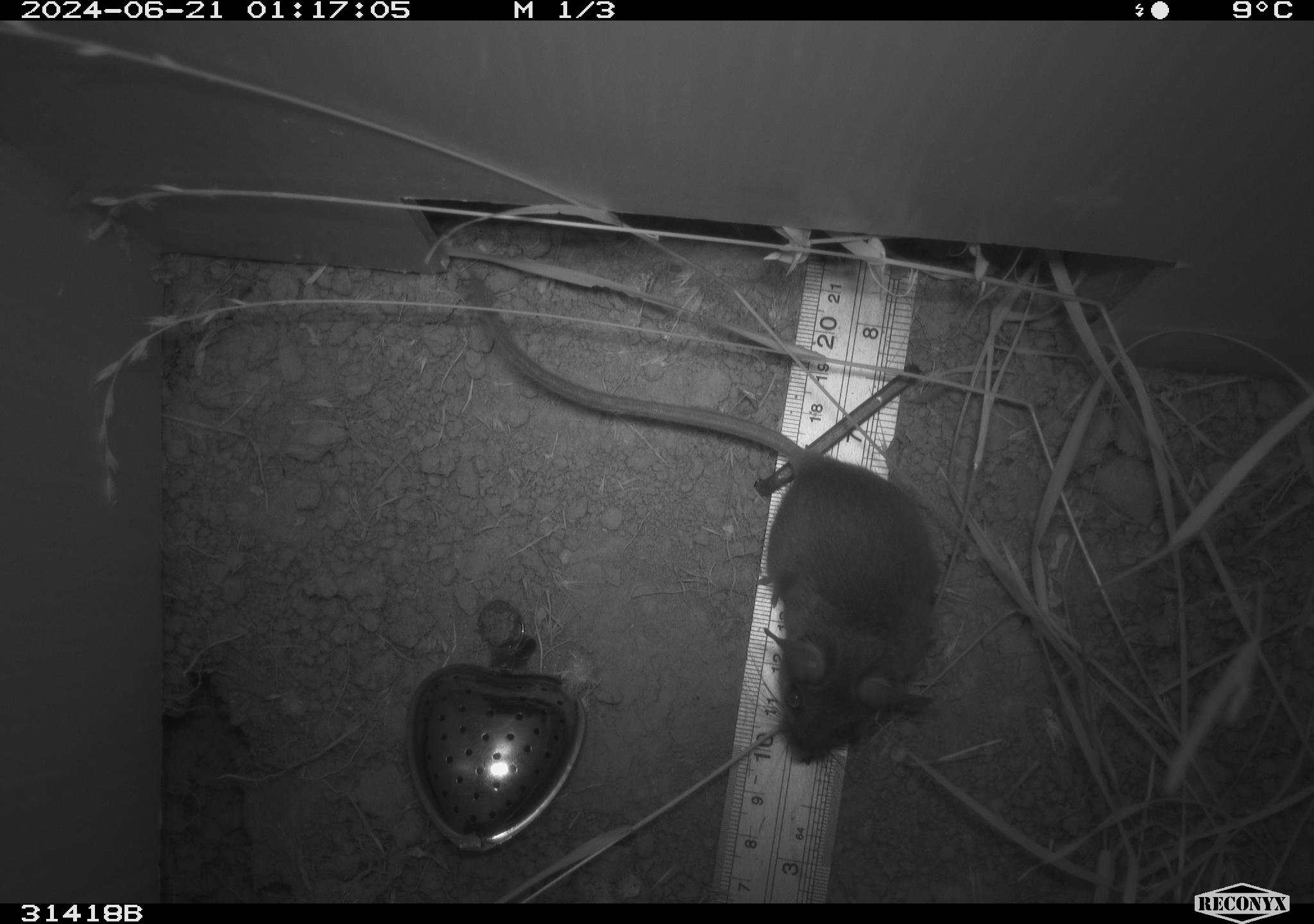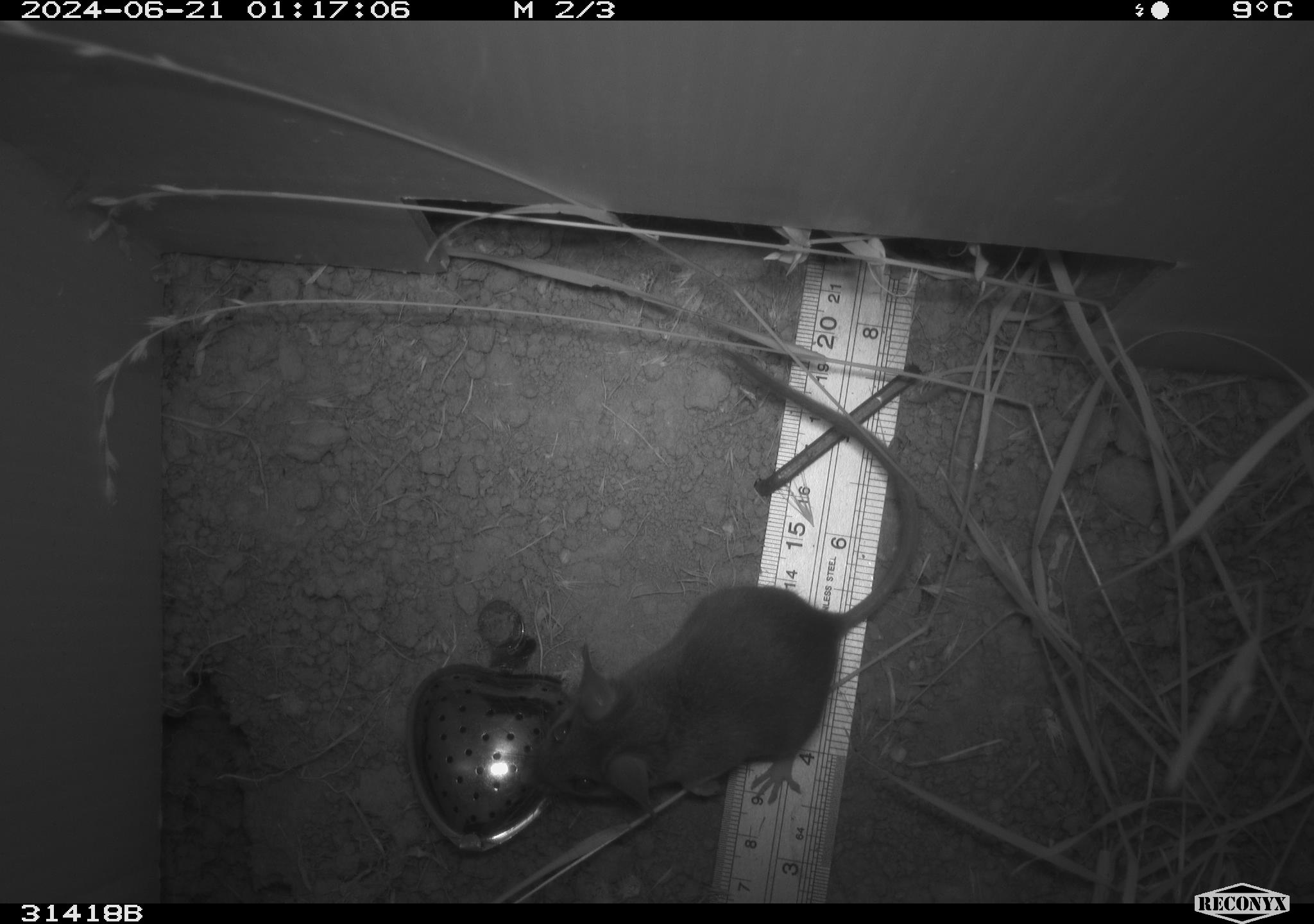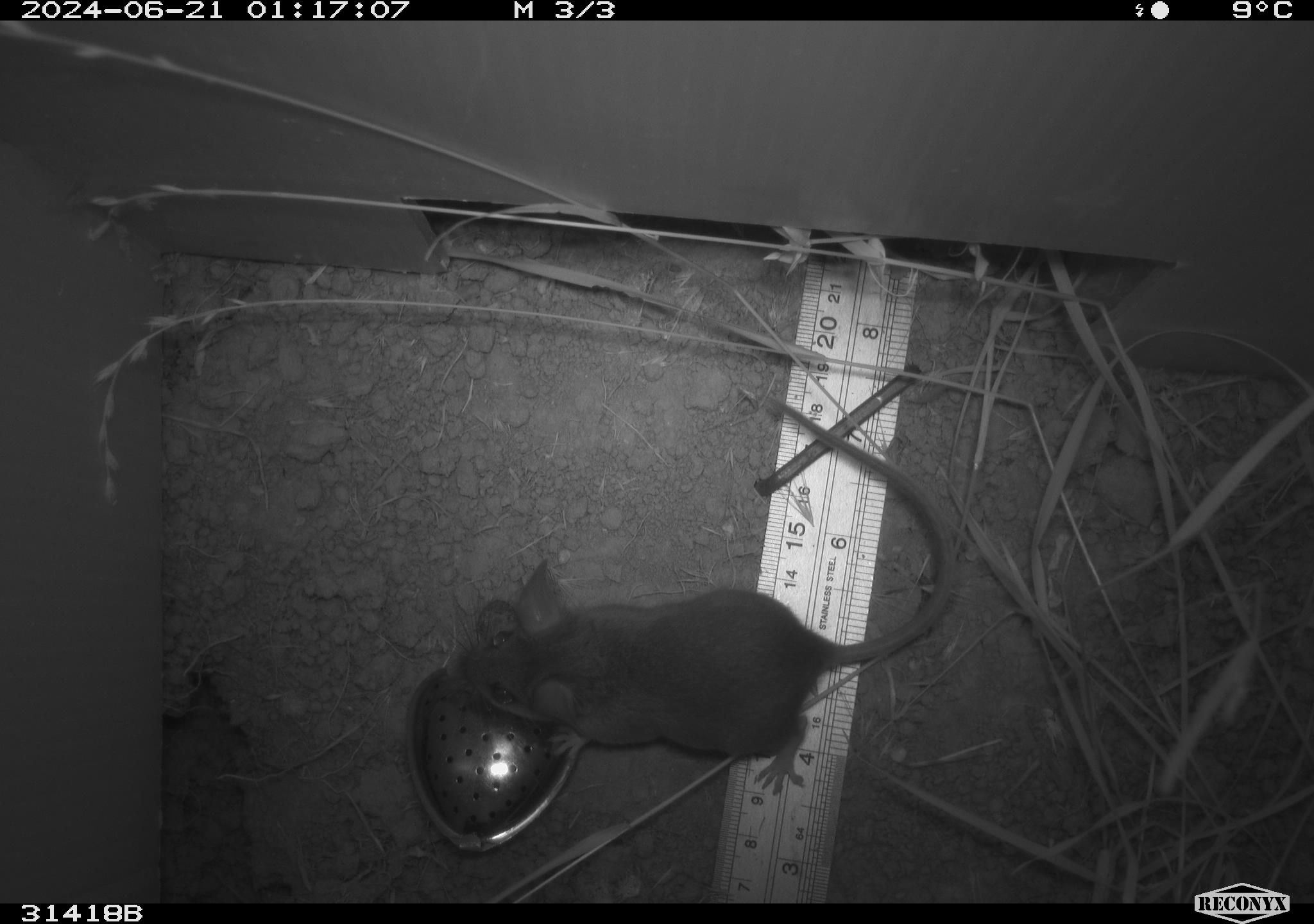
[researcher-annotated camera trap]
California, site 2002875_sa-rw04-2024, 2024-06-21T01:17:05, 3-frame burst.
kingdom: Animalia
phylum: Chordata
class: Mammalia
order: Rodentia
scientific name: Rodentia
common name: rodent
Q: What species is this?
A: Rodent (Rodentia).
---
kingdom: Animalia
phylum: Chordata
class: Mammalia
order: Rodentia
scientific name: Rodentia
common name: mouse species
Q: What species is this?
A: Mouse species (Rodentia).